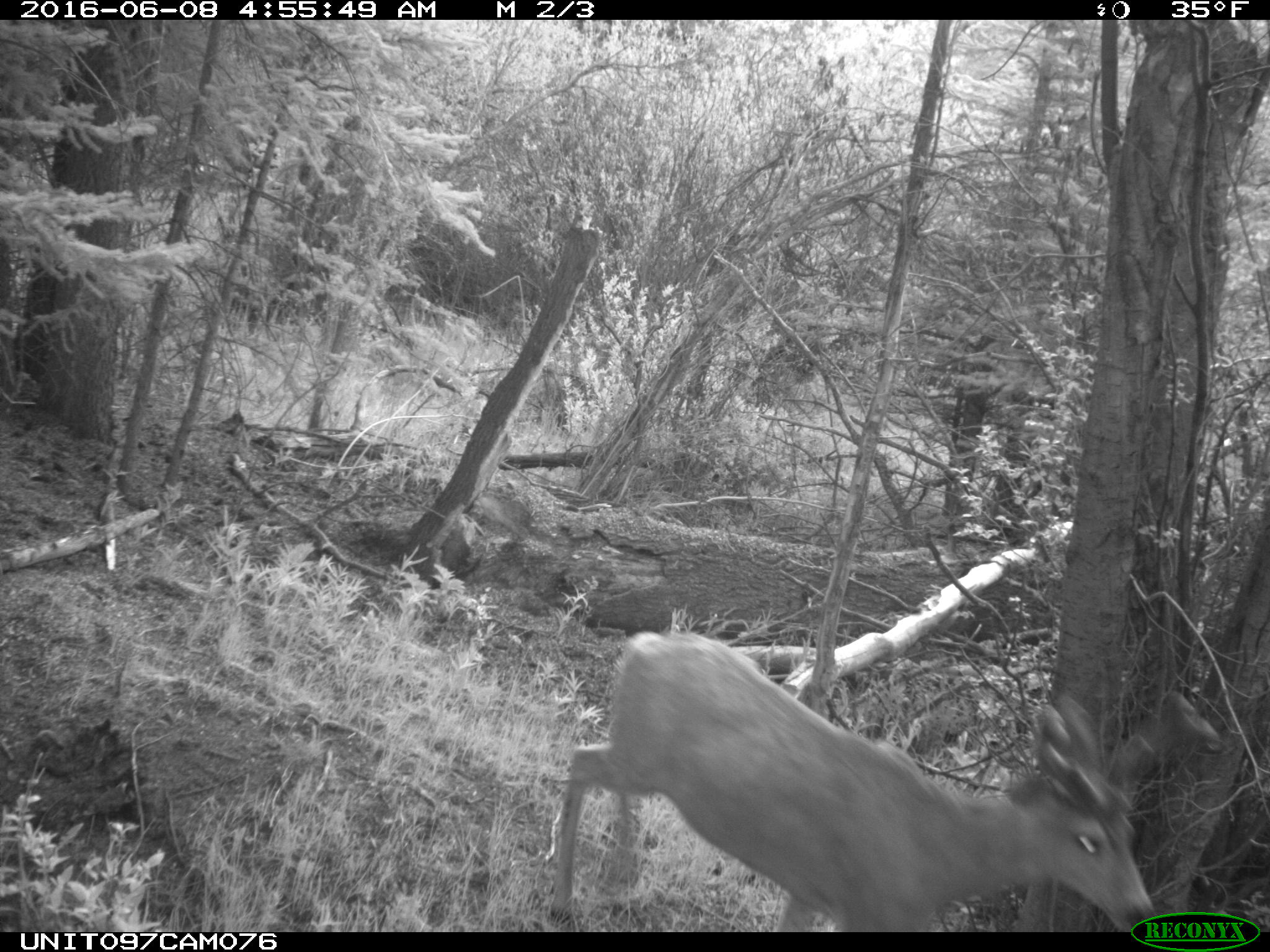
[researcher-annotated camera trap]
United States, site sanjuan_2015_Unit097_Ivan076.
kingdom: Animalia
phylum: Chordata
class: Mammalia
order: Artiodactyla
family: Cervidae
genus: Odocoileus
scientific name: Odocoileus hemionus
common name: mule deer